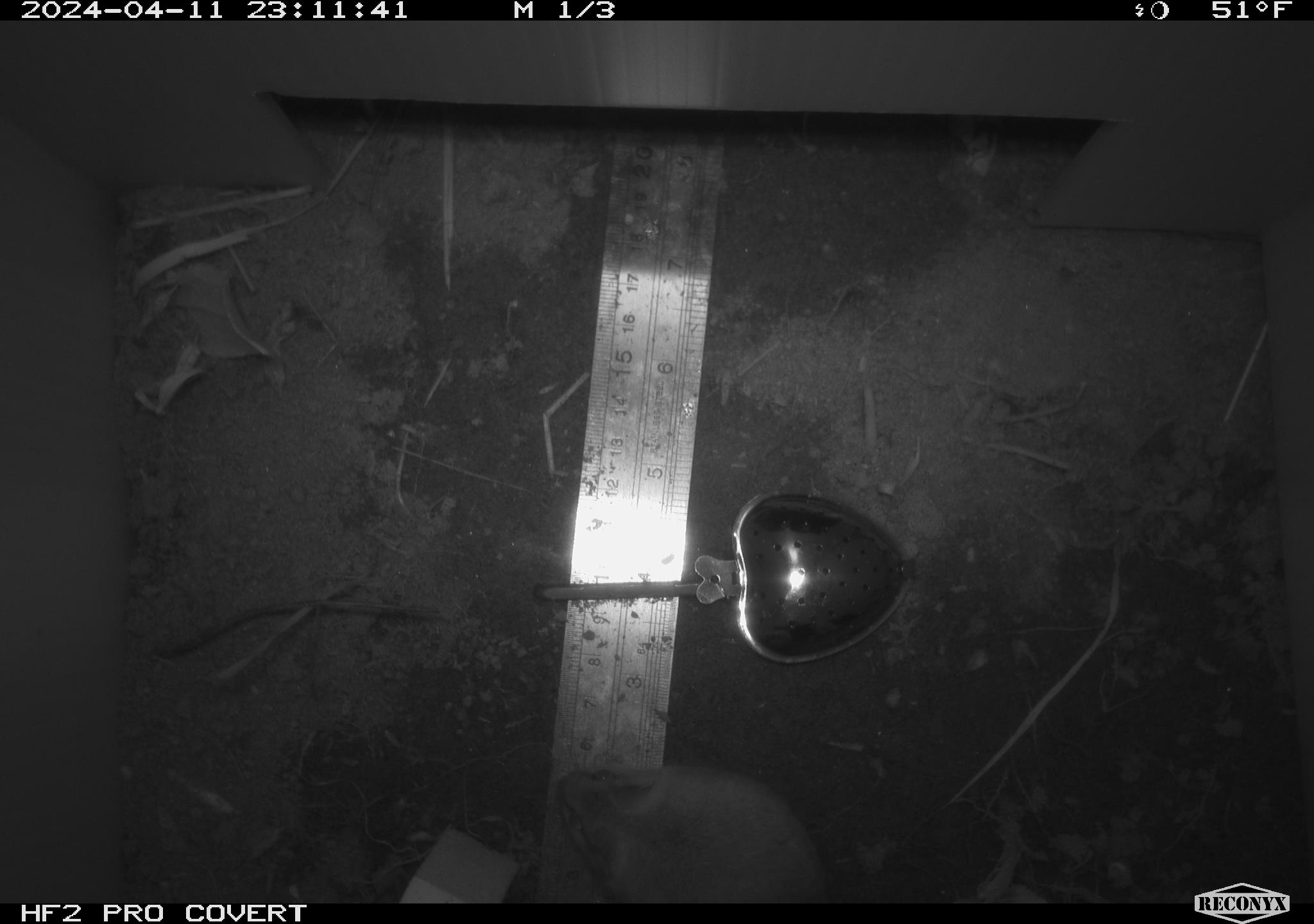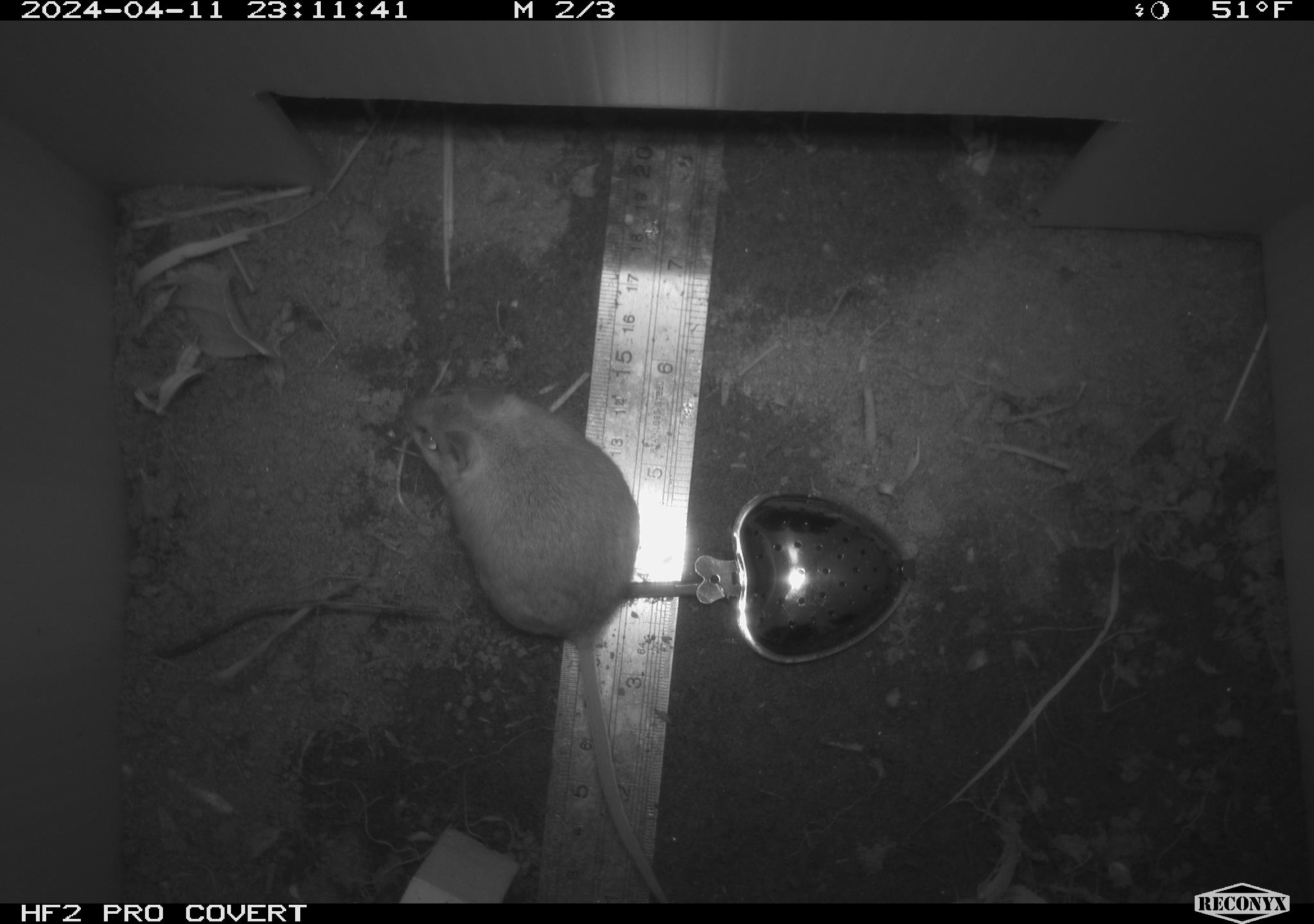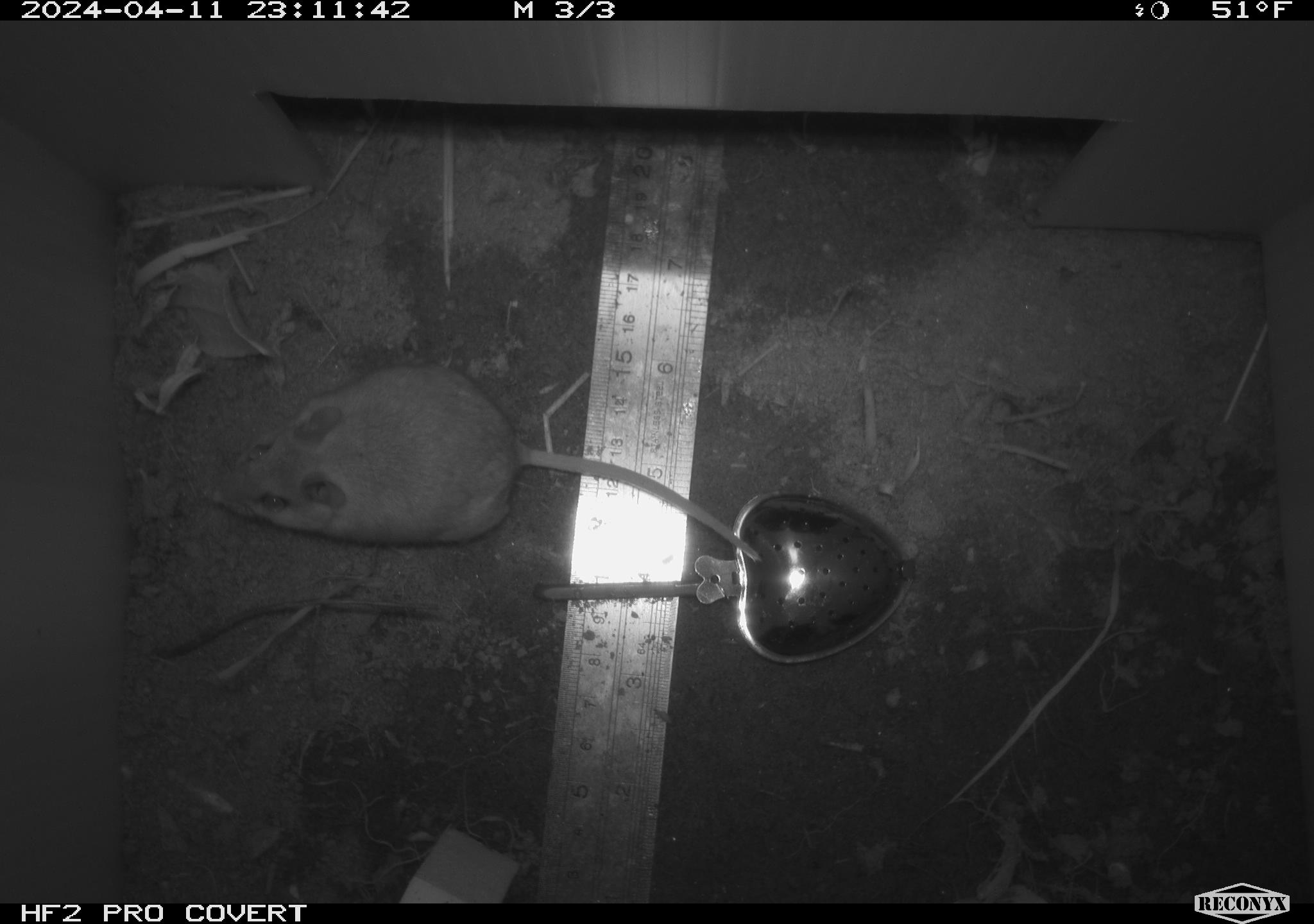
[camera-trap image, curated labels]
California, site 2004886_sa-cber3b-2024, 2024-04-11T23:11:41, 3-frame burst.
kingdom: Animalia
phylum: Chordata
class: Mammalia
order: Rodentia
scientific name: Rodentia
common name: mouse species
Mouse species (Rodentia).